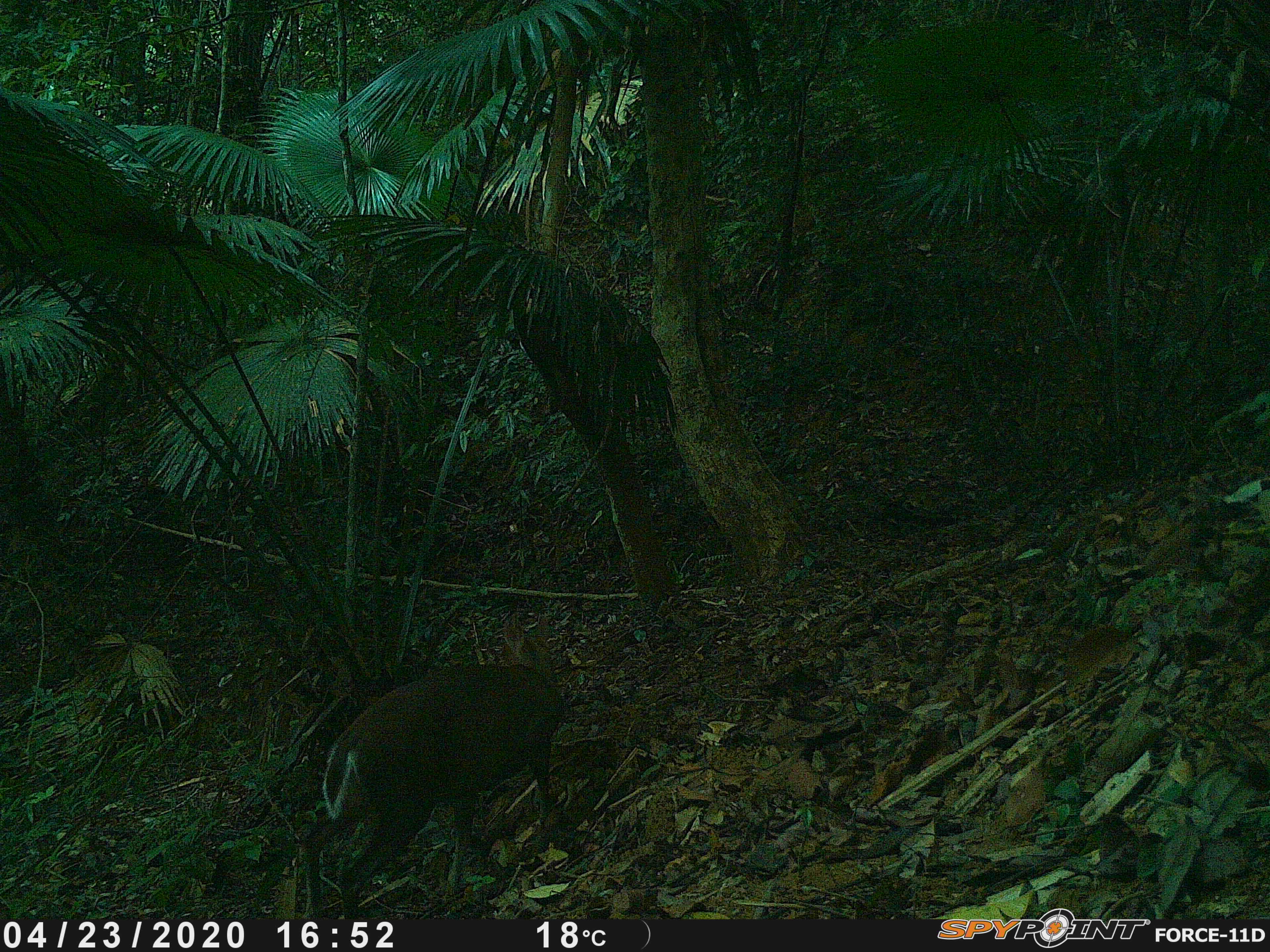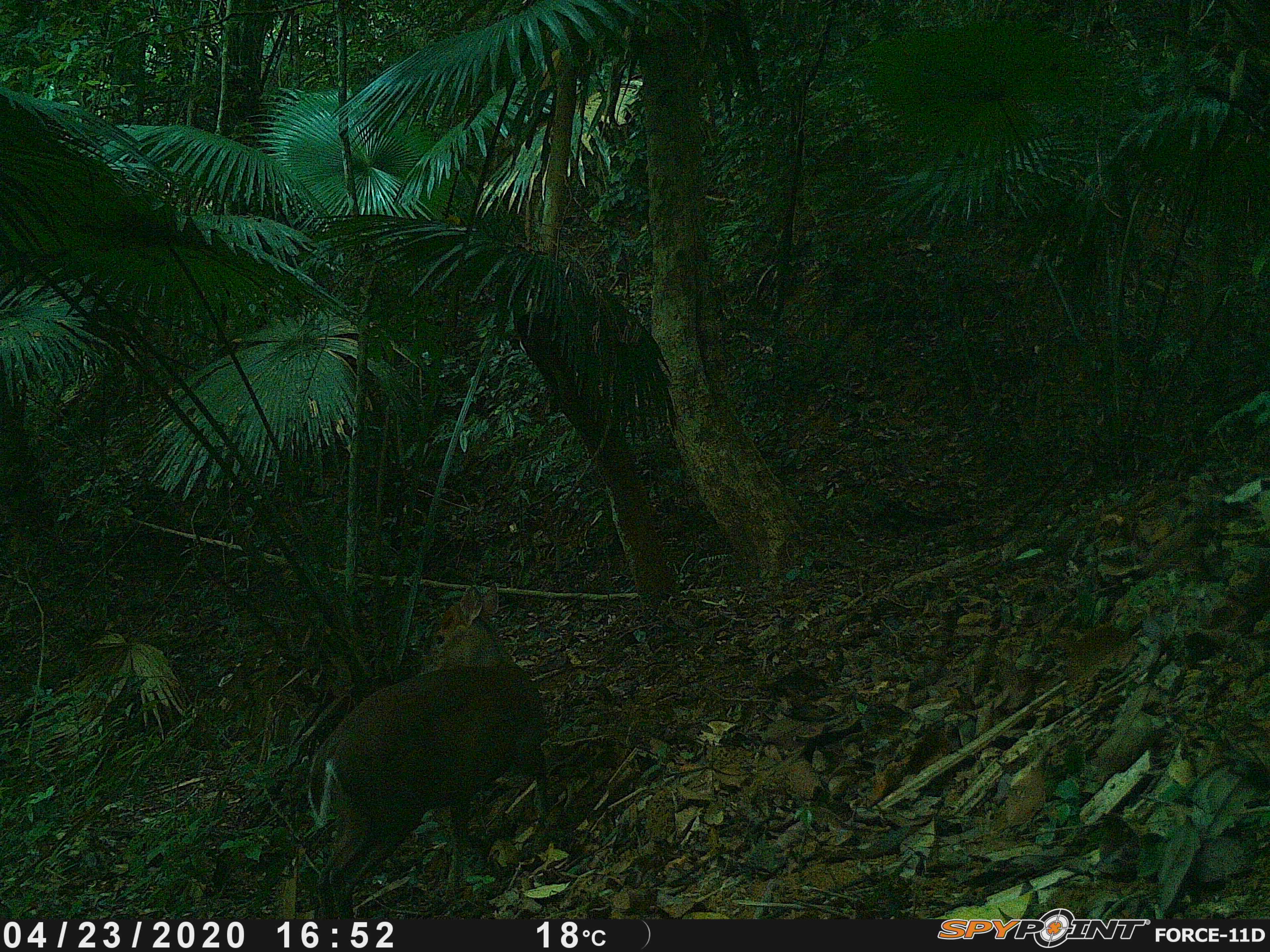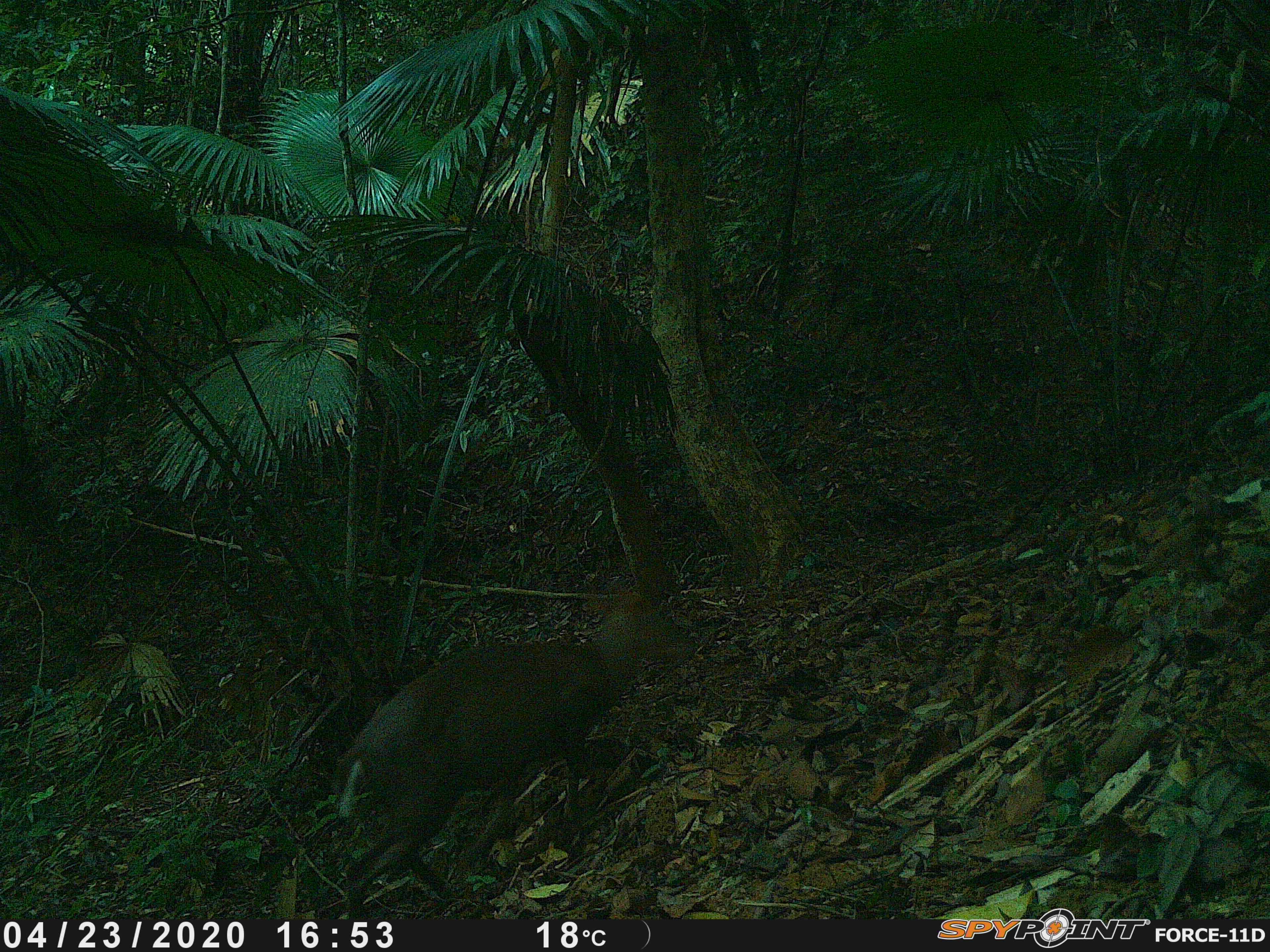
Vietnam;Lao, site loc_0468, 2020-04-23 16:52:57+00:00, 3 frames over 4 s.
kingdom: Animalia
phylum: Chordata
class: Mammalia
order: Artiodactyla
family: Cervidae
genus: Muntiacus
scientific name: Muntiacus rooseveltorum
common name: roosevelt's muntjac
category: roosevelts muntjac group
Roosevelts muntjac group (roosevelt's muntjac) (Muntiacus rooseveltorum). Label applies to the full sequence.